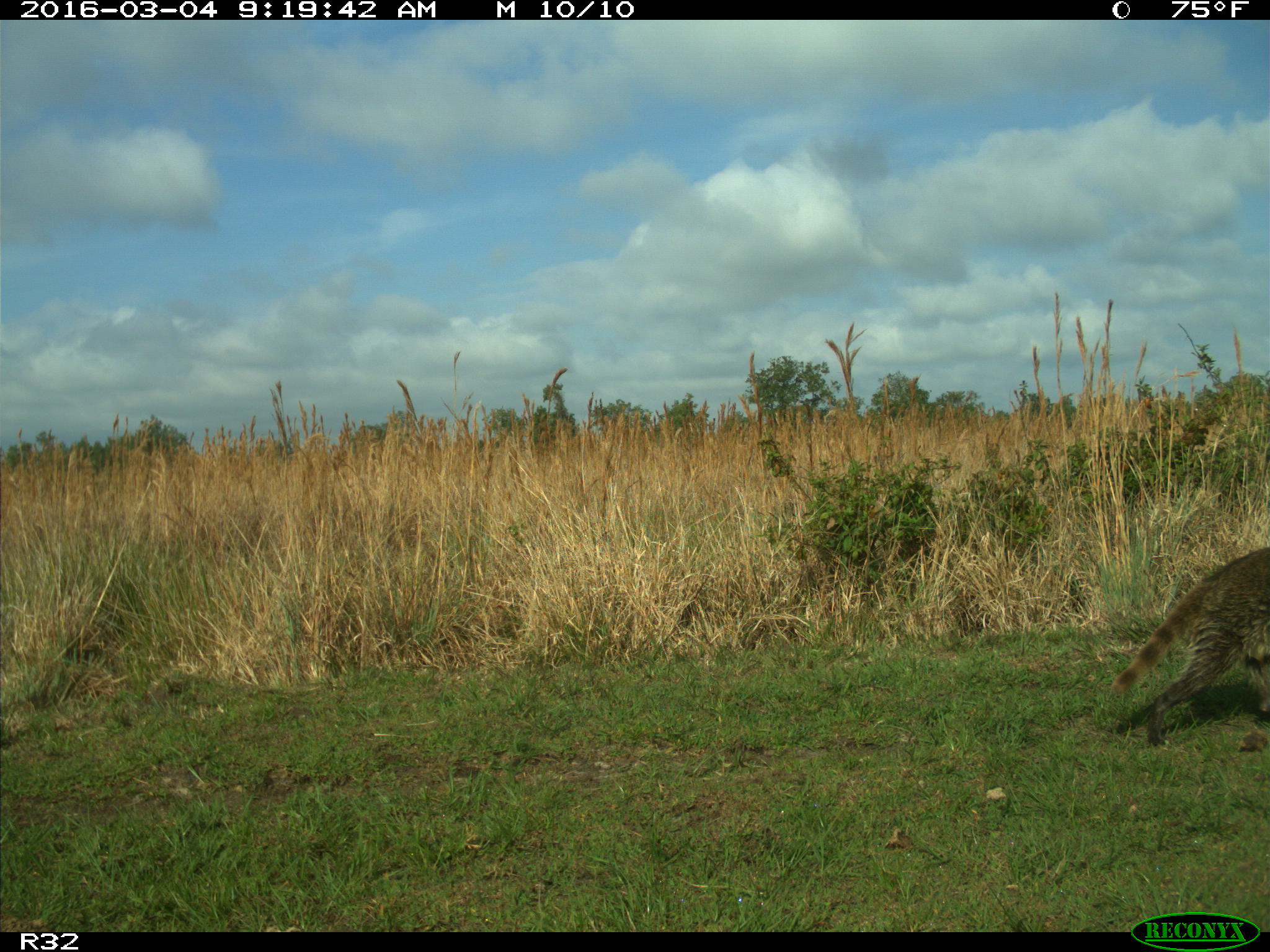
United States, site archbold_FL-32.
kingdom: Animalia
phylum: Chordata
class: Mammalia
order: Carnivora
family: Procyonidae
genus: Procyon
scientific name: Procyon lotor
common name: common raccoon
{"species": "Procyon lotor (common raccoon)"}